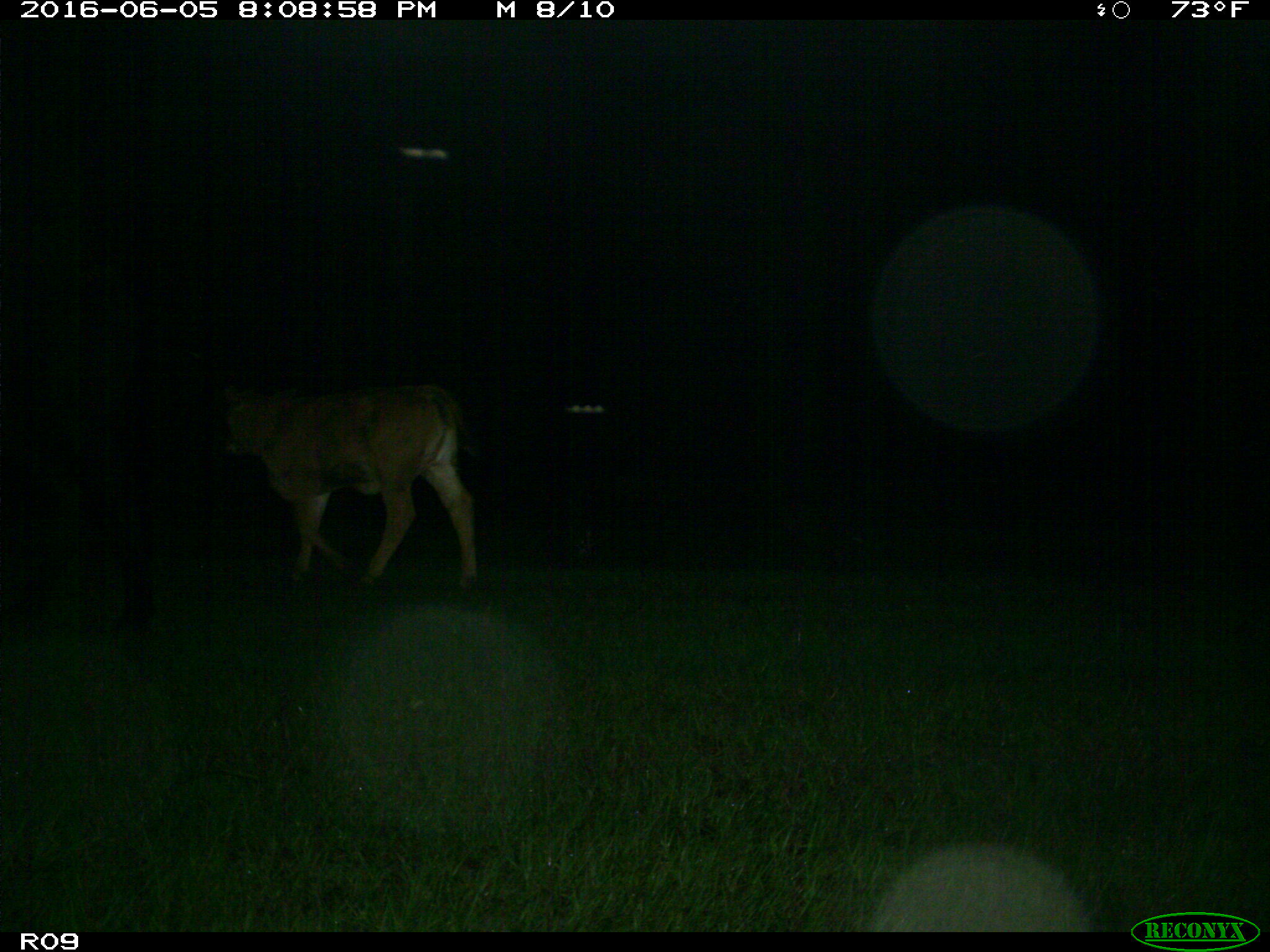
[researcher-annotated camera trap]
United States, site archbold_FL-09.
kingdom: Animalia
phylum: Chordata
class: Mammalia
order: Artiodactyla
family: Bovidae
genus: Bos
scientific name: Bos taurus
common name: domestic cow